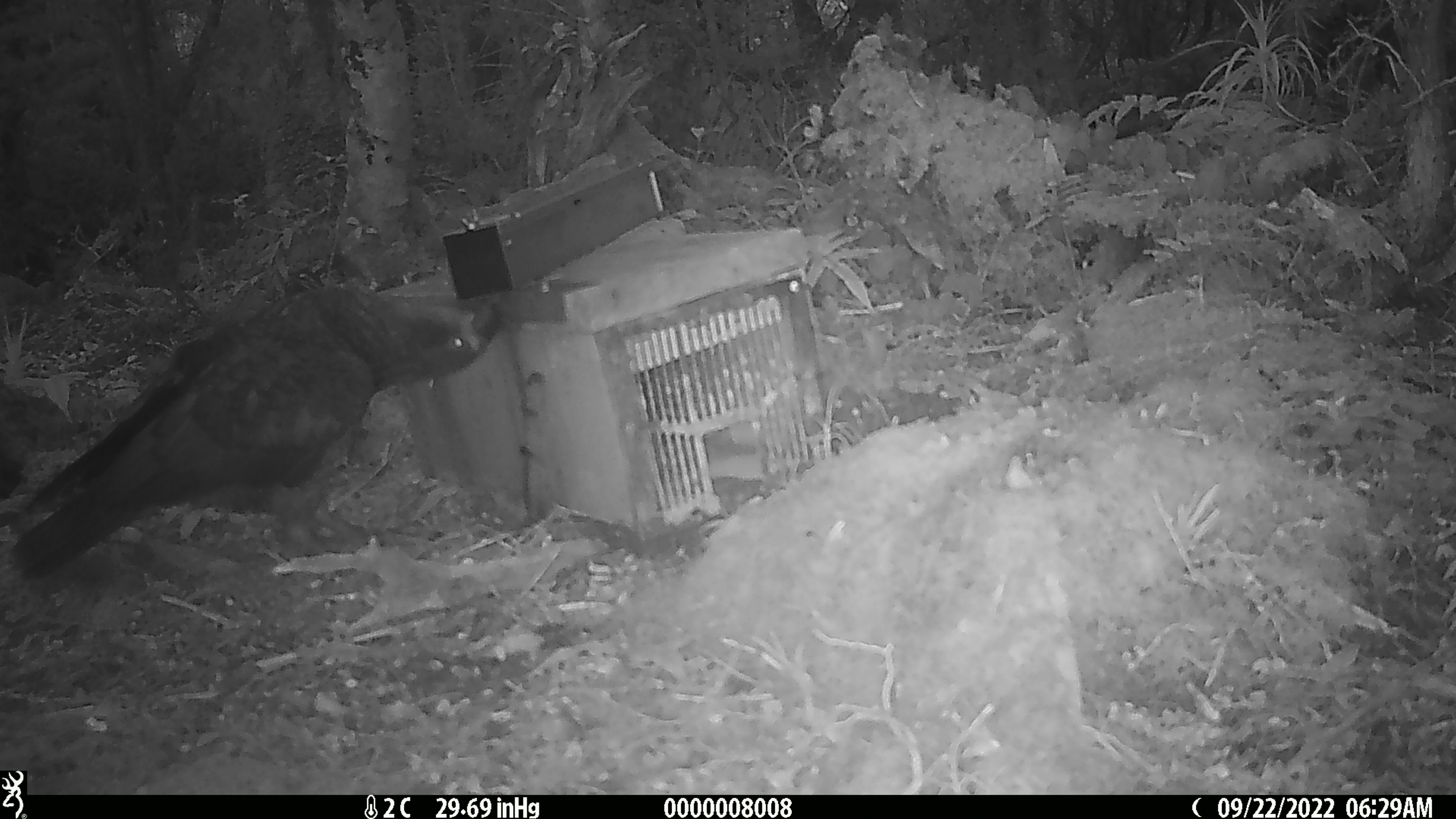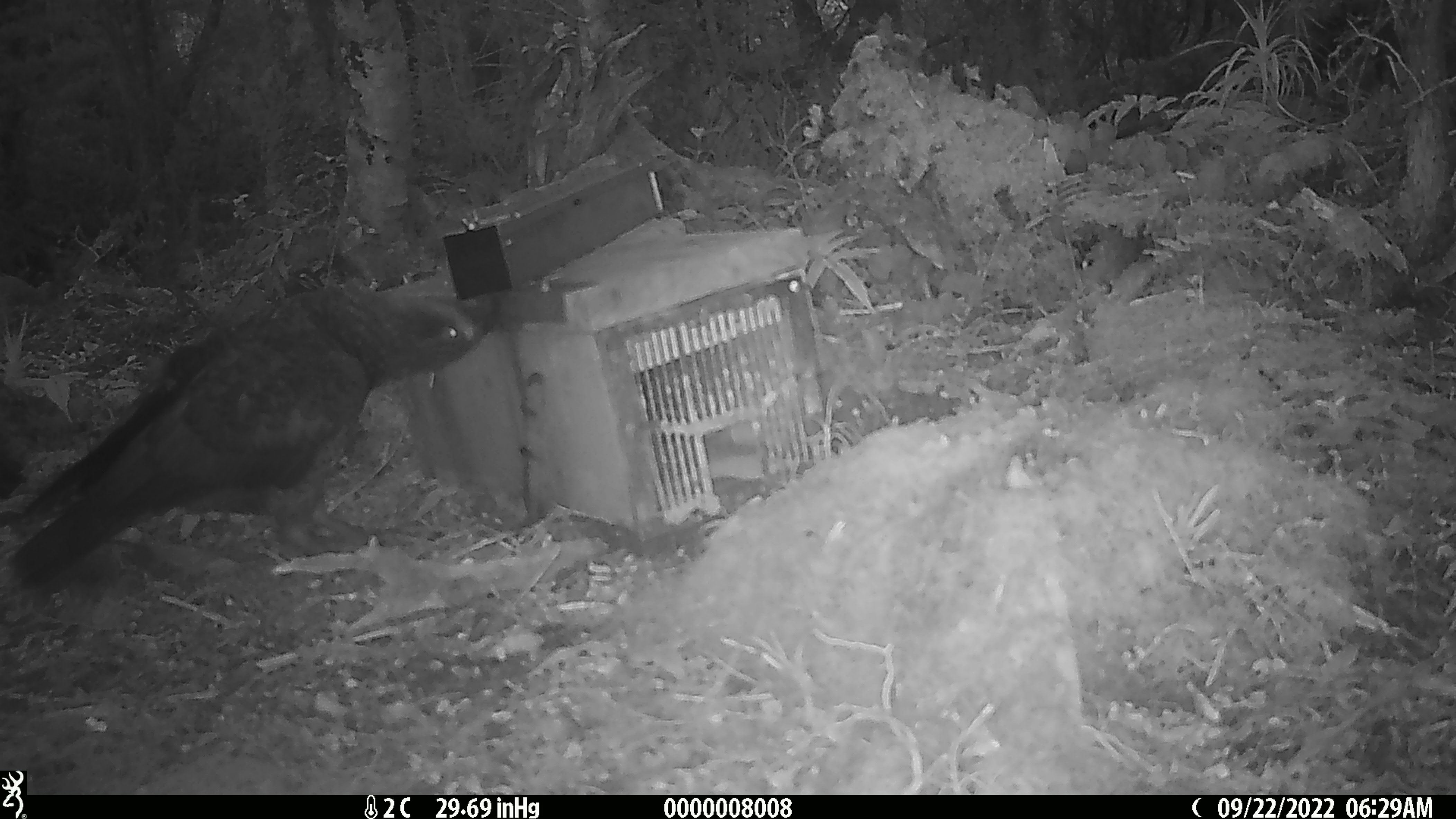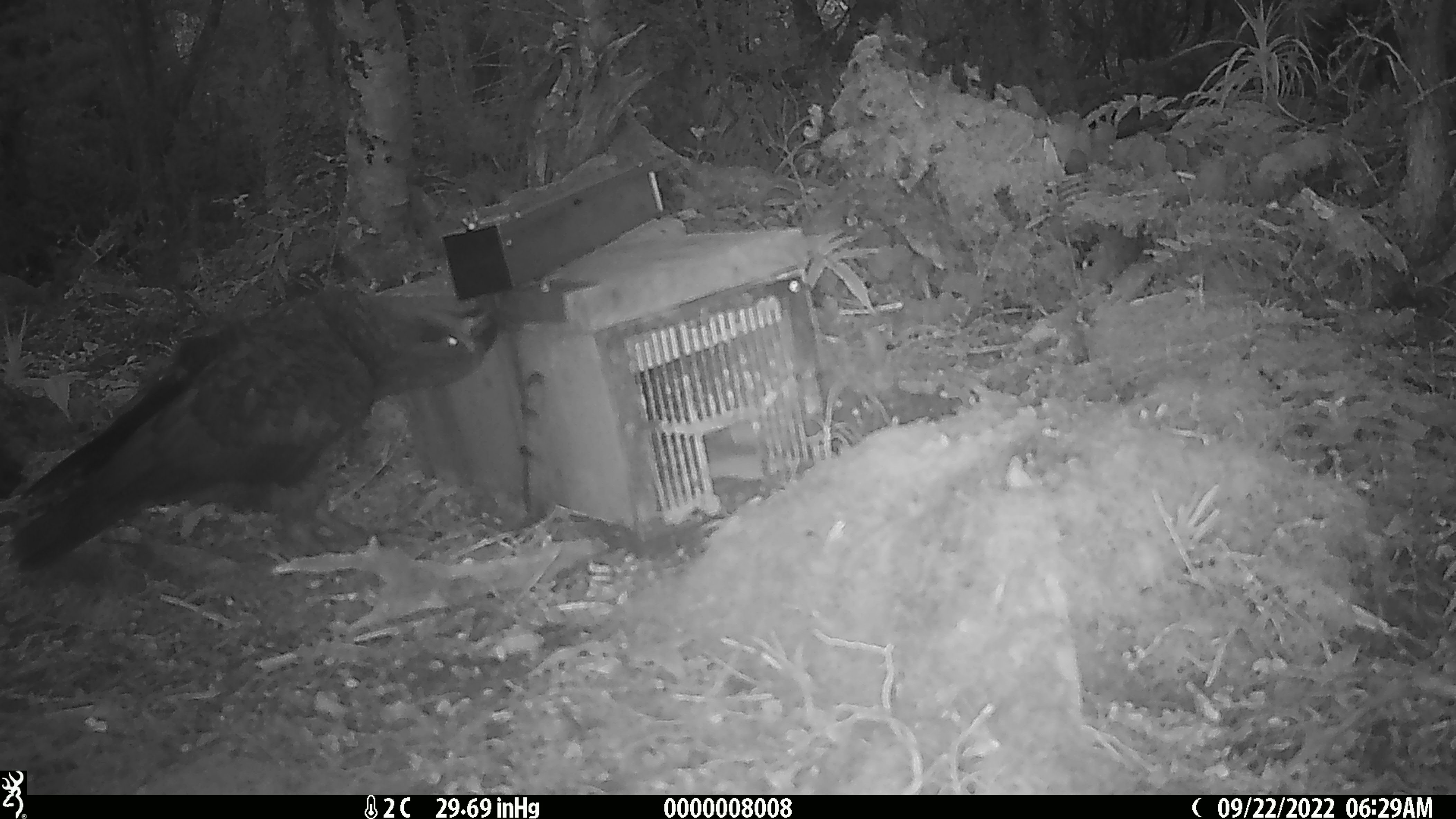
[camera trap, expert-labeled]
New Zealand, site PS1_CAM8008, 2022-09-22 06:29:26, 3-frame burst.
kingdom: Animalia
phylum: Chordata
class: Aves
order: Psittaciformes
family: Strigopidae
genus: Nestor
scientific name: Nestor notabilis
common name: kea